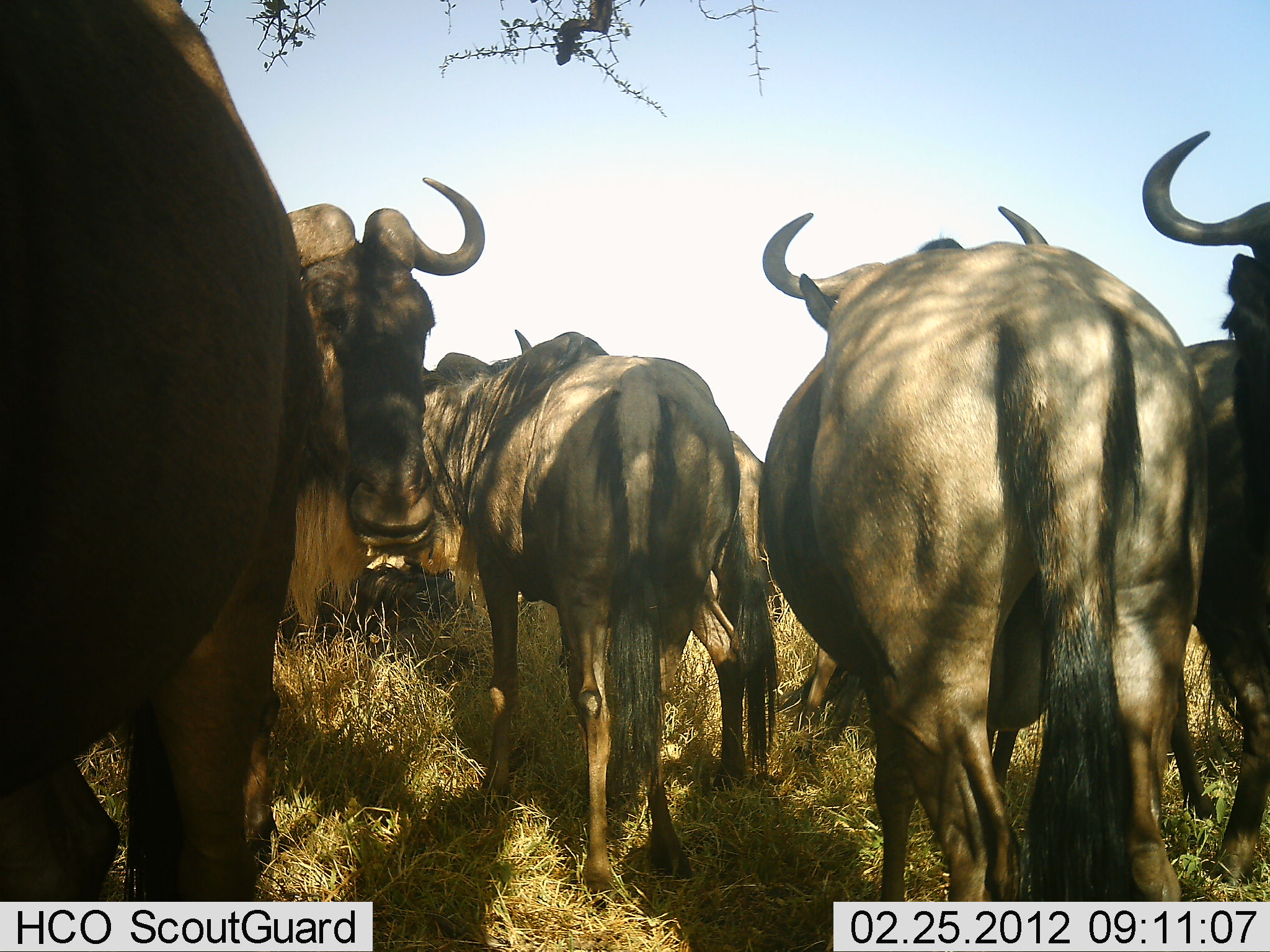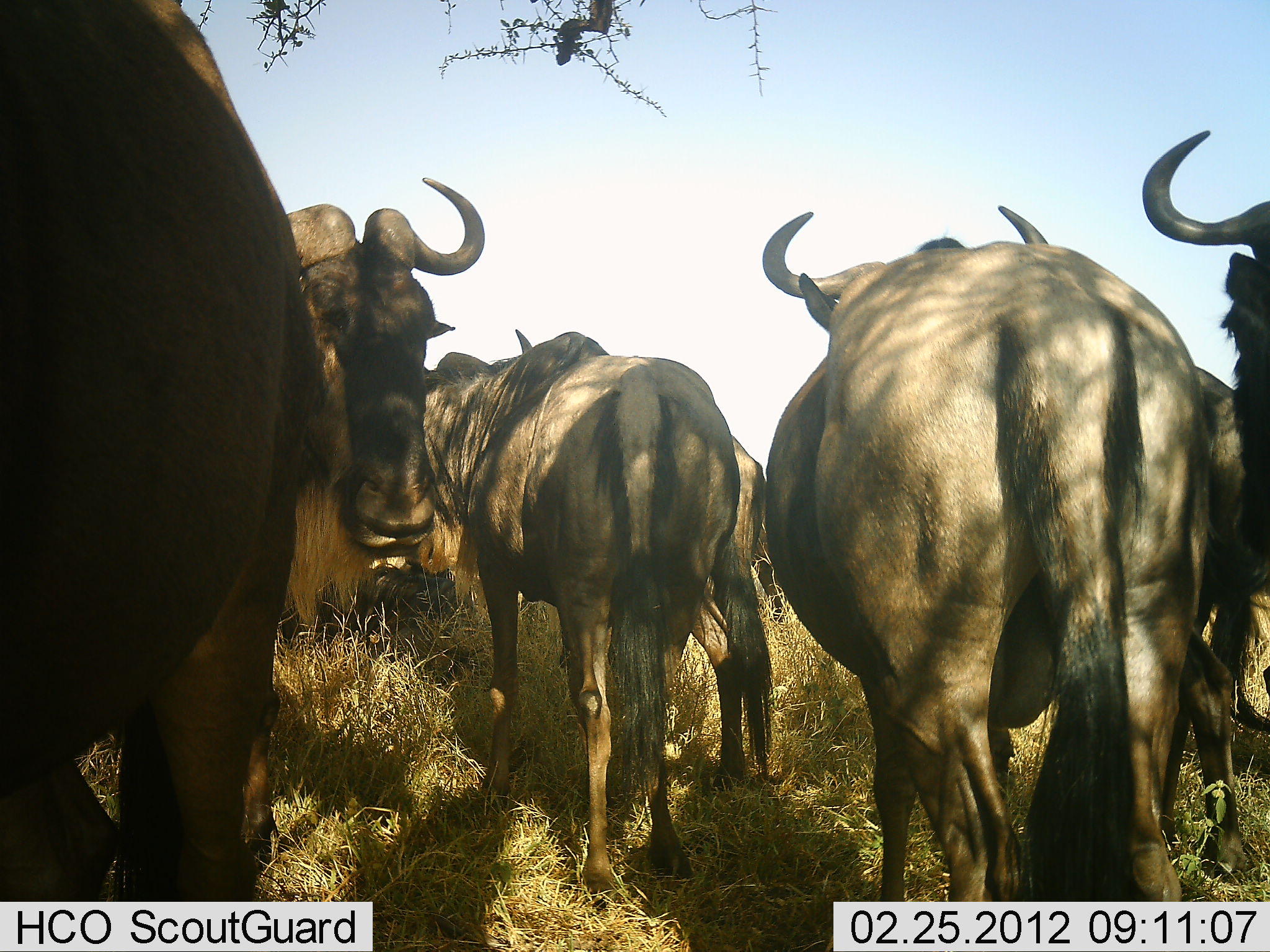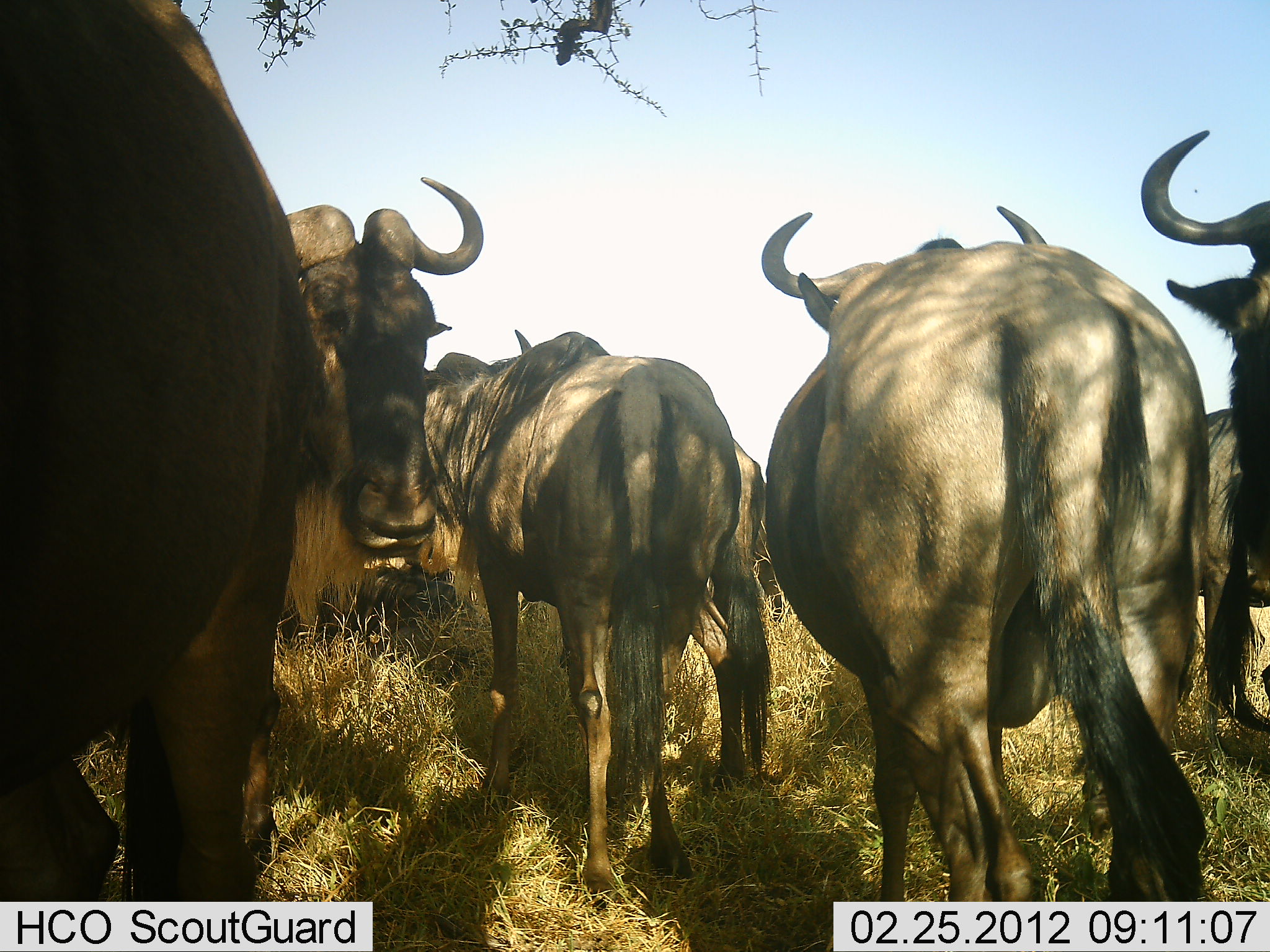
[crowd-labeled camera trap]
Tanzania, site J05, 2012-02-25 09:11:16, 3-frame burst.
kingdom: Animalia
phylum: Chordata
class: Mammalia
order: Artiodactyla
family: Bovidae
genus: Connochaetes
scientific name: Connochaetes taurinus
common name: blue wildebeest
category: wildebeest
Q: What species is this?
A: Wildebeest (blue wildebeest) (Connochaetes taurinus).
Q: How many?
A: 7.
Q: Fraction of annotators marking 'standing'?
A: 83%.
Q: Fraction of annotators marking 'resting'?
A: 12%.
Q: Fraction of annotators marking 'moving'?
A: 12%.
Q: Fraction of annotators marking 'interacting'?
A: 4%.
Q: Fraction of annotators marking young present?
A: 0%.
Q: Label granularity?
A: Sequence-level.